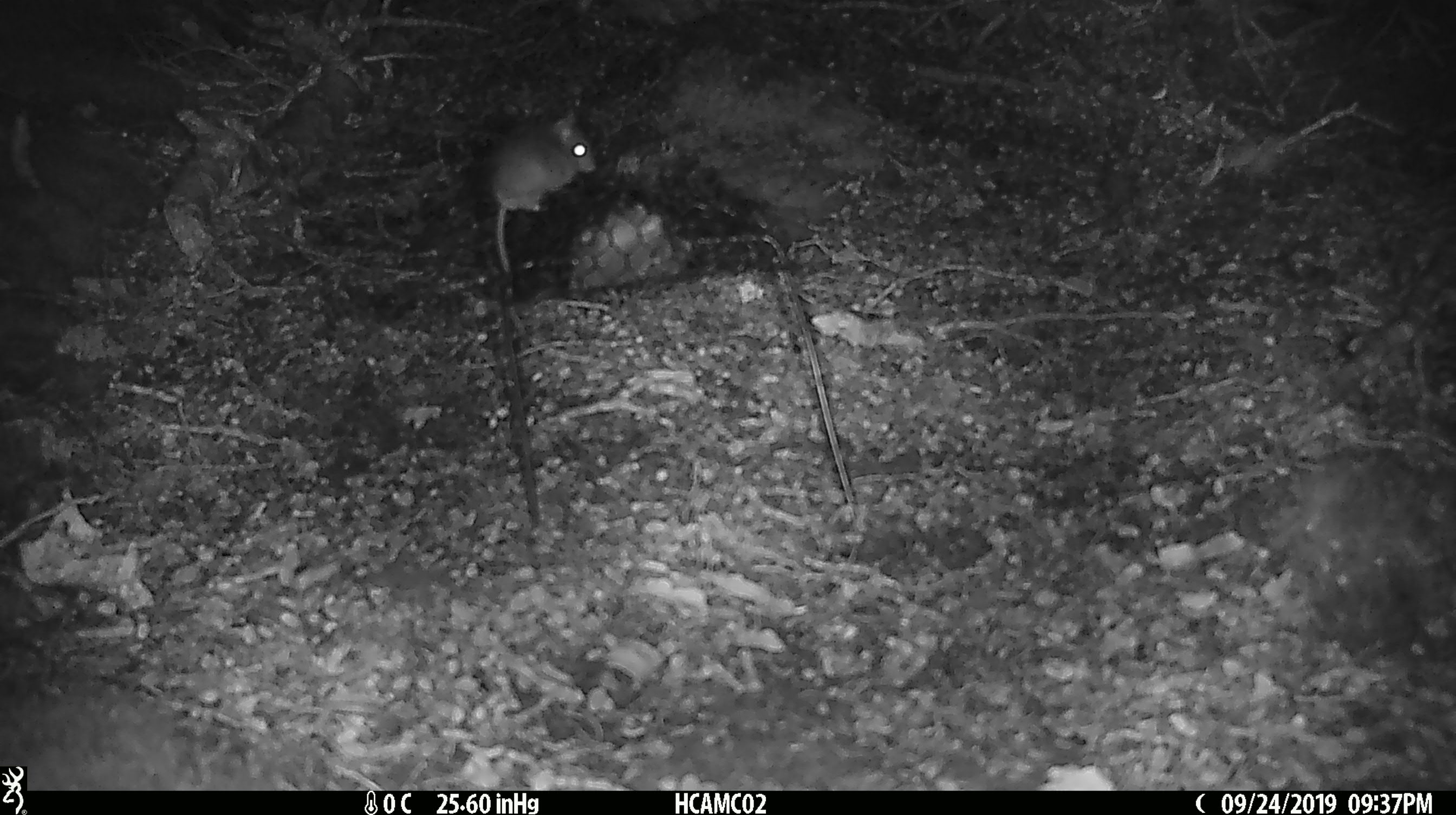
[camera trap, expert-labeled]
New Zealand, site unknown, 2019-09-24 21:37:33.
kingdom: Animalia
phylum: Chordata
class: Mammalia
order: Rodentia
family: Muridae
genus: Mus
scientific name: Mus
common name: mouse